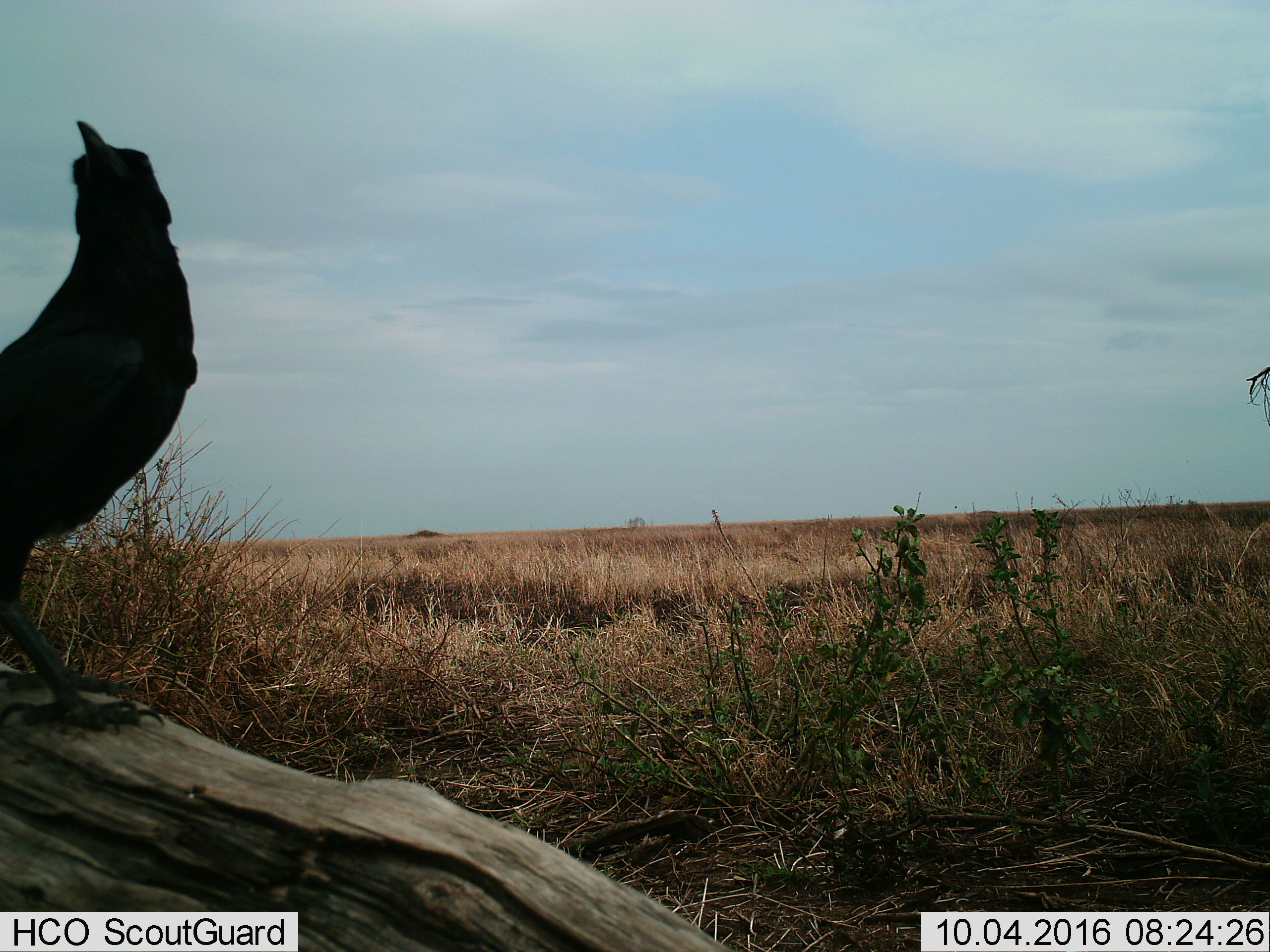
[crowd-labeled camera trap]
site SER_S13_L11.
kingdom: Animalia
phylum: Chordata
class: Aves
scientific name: Aves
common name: bird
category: birdother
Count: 1.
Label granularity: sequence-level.